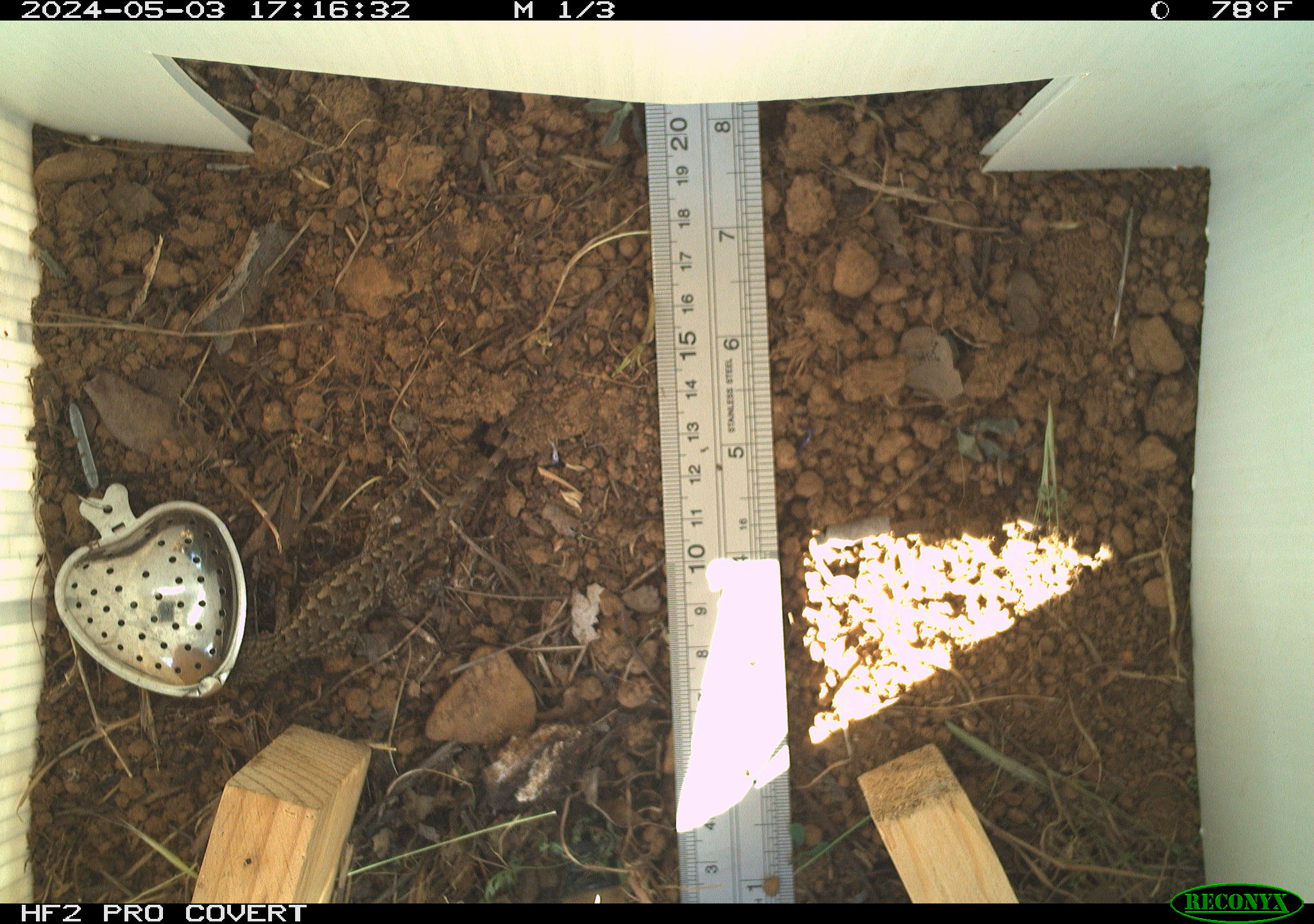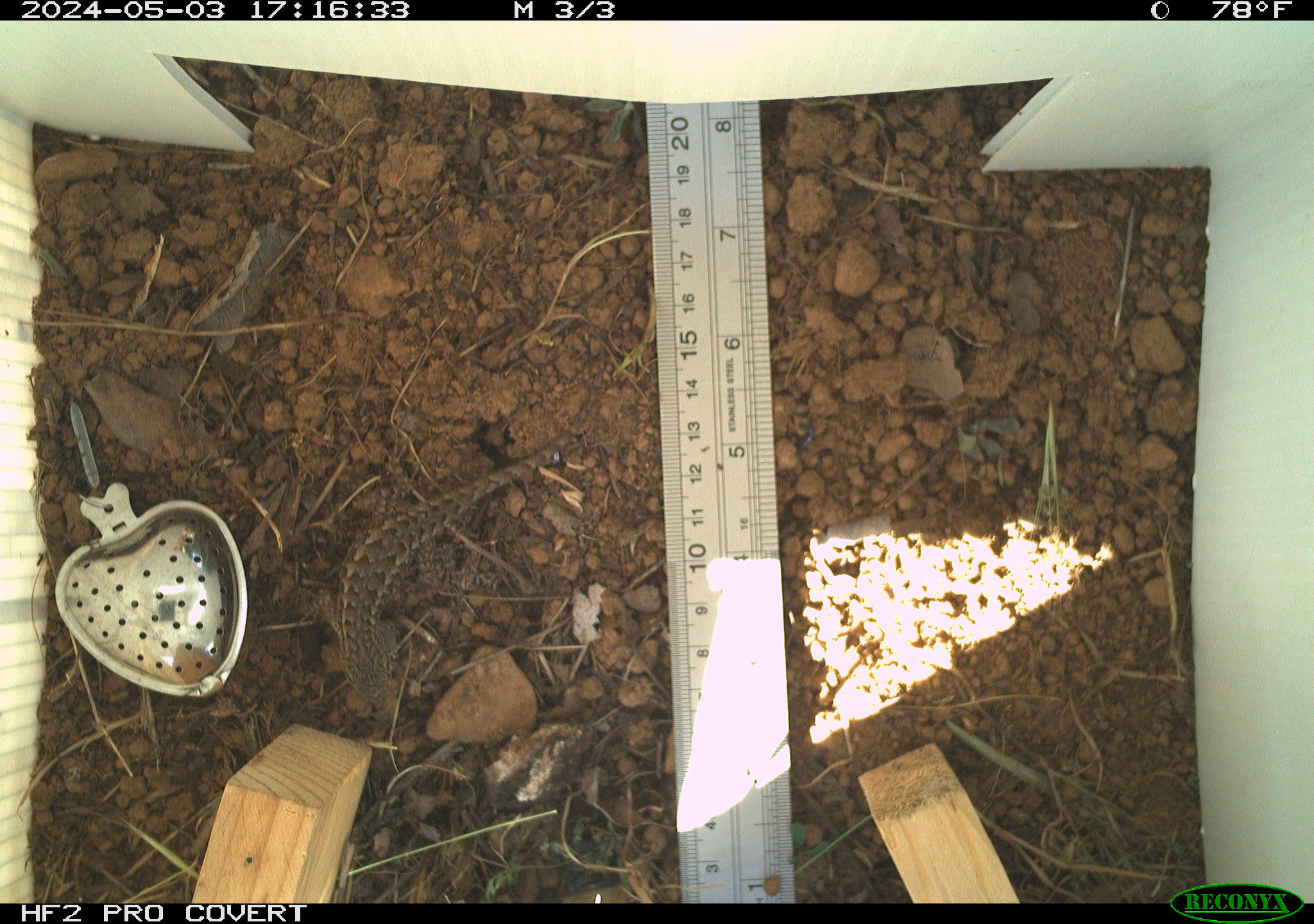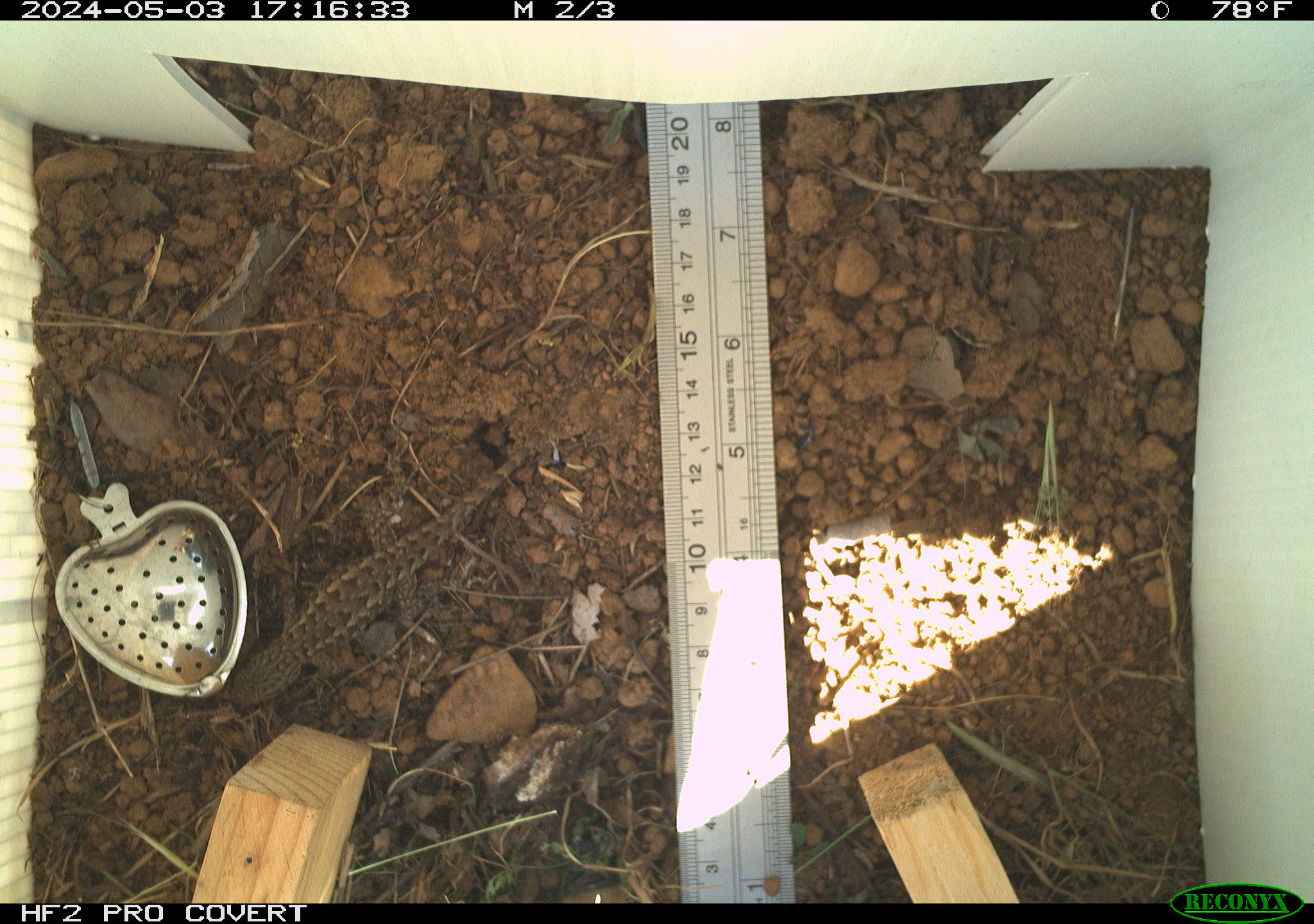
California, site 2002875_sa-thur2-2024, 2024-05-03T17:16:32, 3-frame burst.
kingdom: Animalia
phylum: Chordata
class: Reptilia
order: Squamata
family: Phrynosomatidae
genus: Sceloporus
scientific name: Sceloporus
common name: spiny lizards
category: sceloporus species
Sceloporus species (spiny lizards) (Sceloporus).